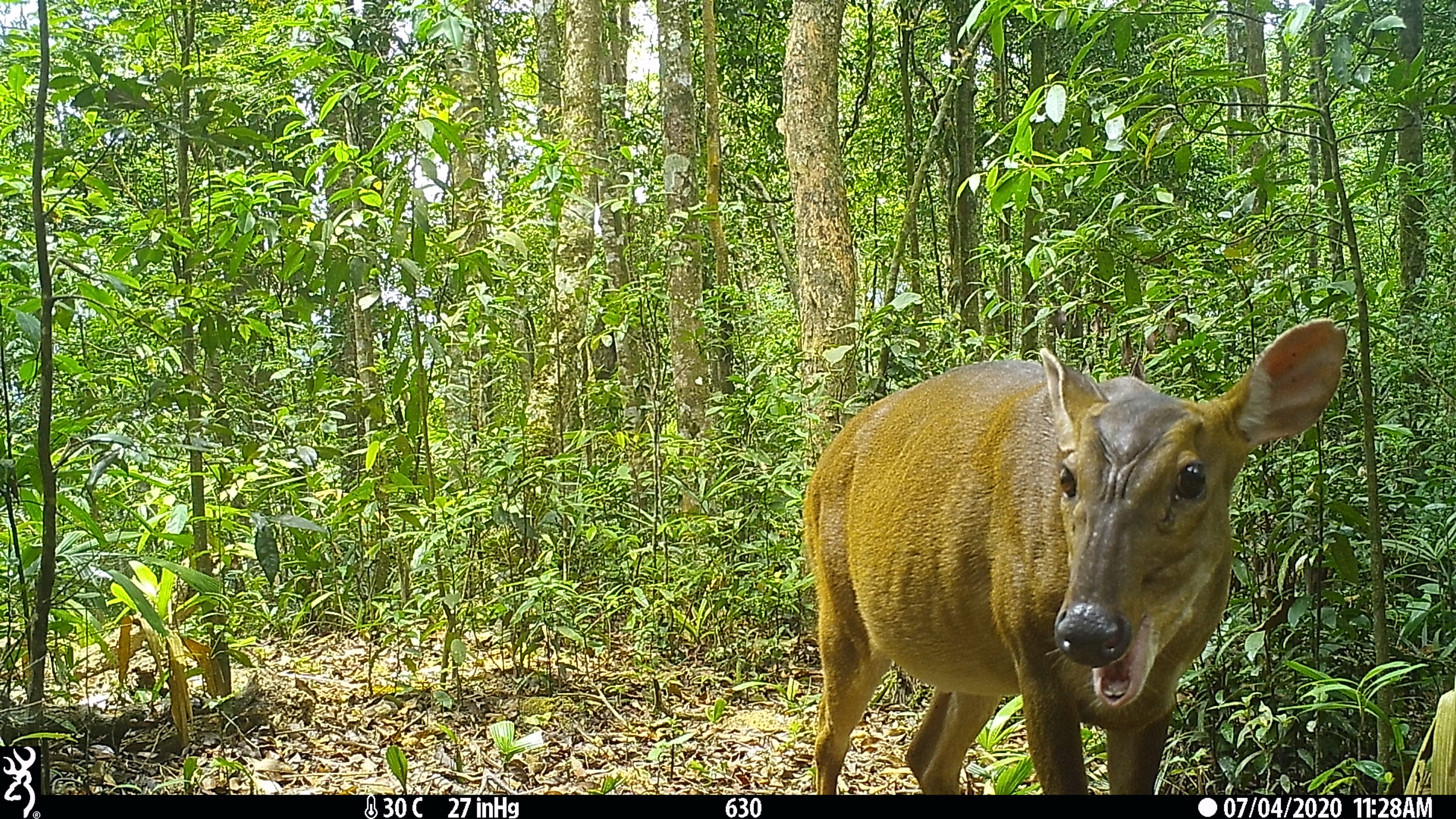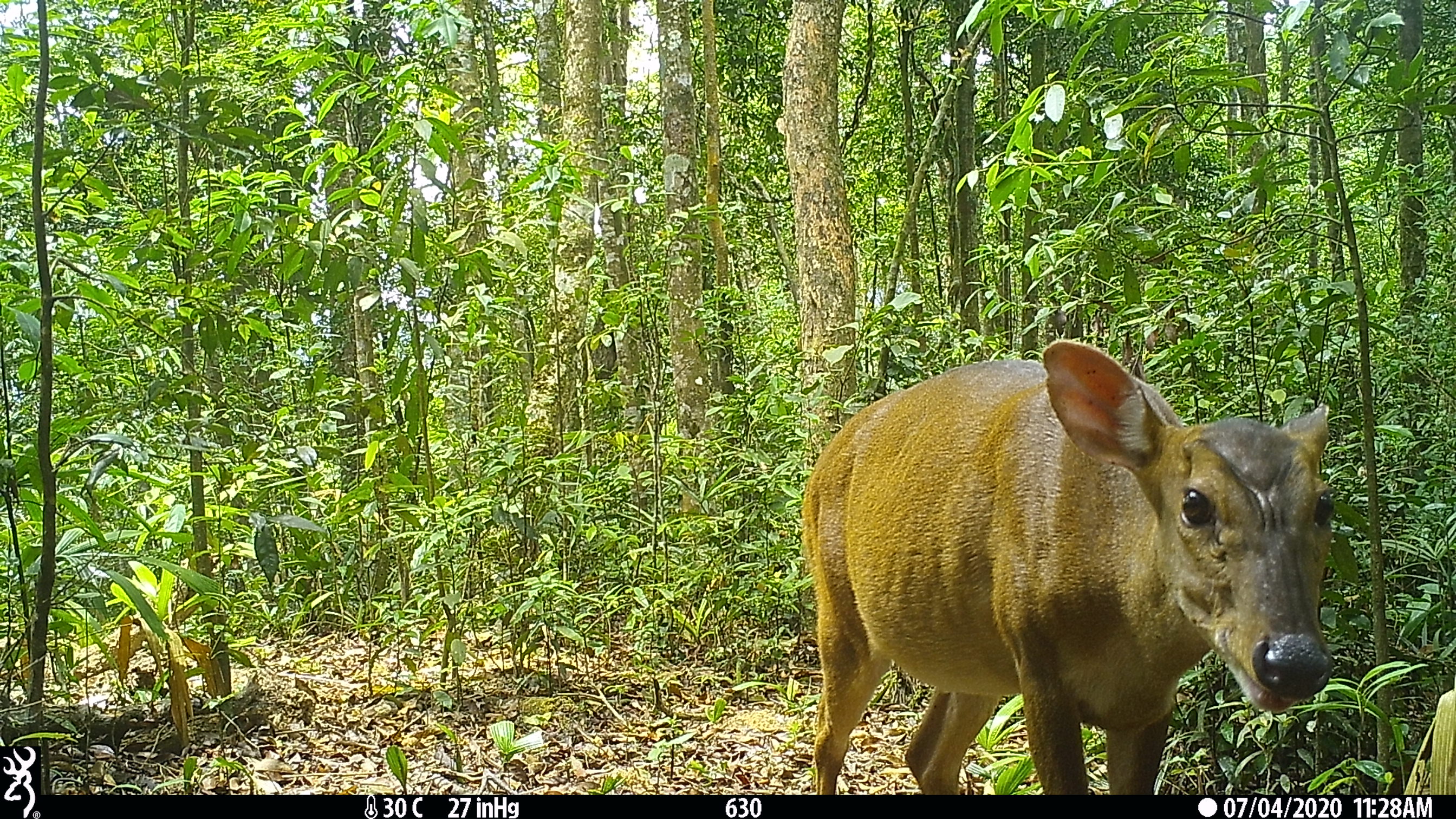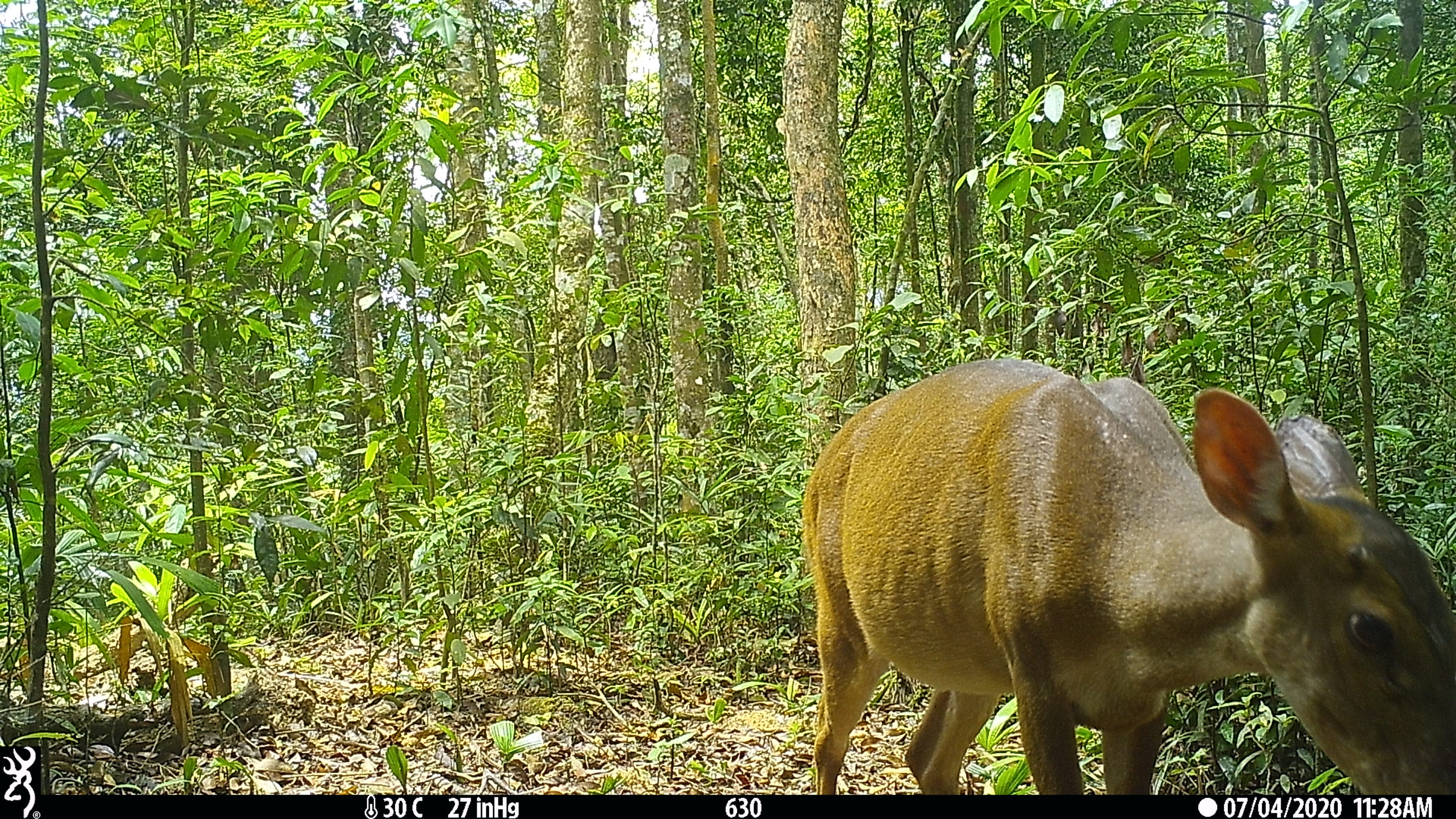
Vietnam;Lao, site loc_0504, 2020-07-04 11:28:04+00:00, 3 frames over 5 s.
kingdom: Animalia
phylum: Chordata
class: Mammalia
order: Artiodactyla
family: Cervidae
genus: Muntiacus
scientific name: Muntiacus vuquangensis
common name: large-antlered muntjac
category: large antlered muntjac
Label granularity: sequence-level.